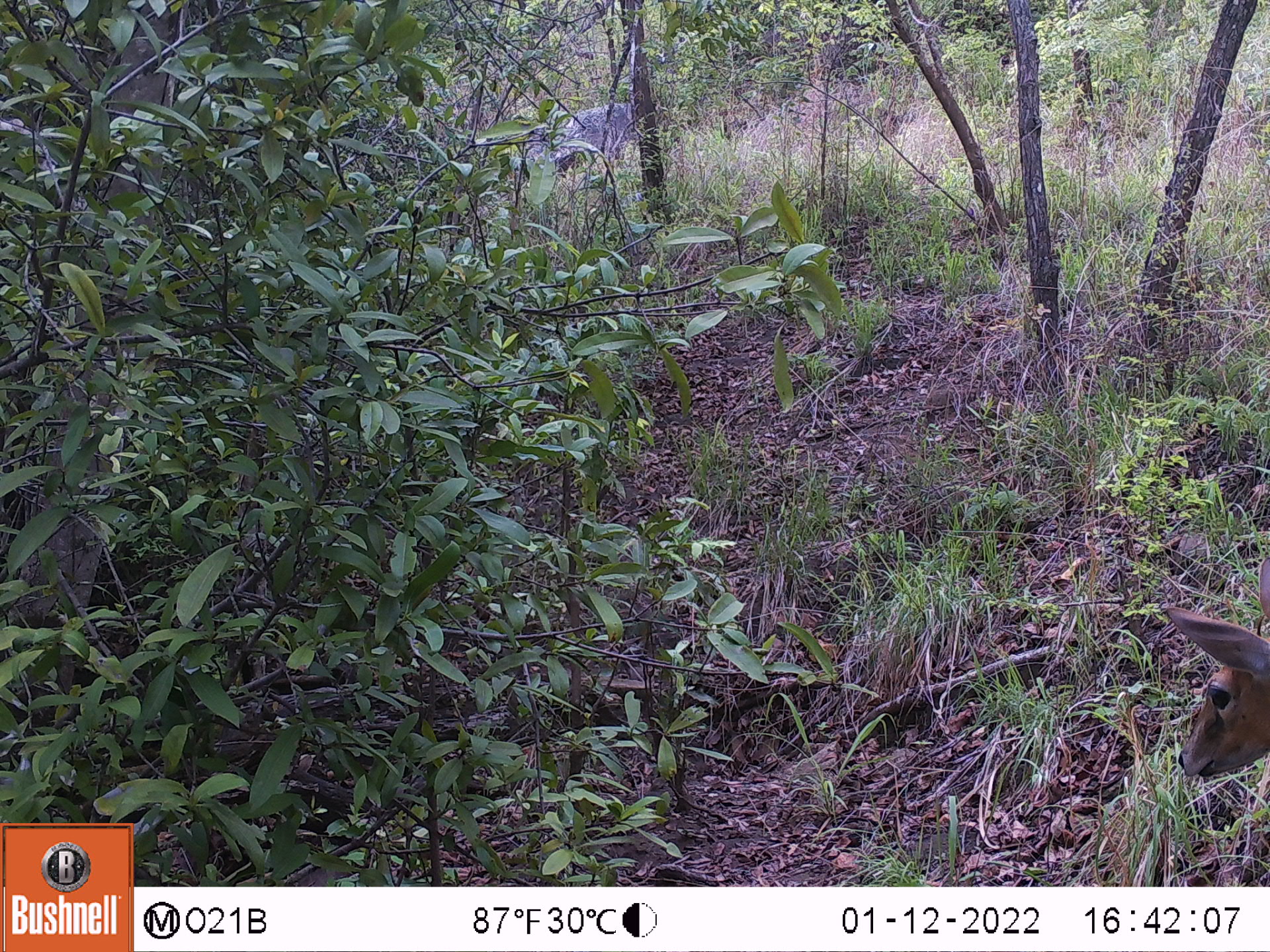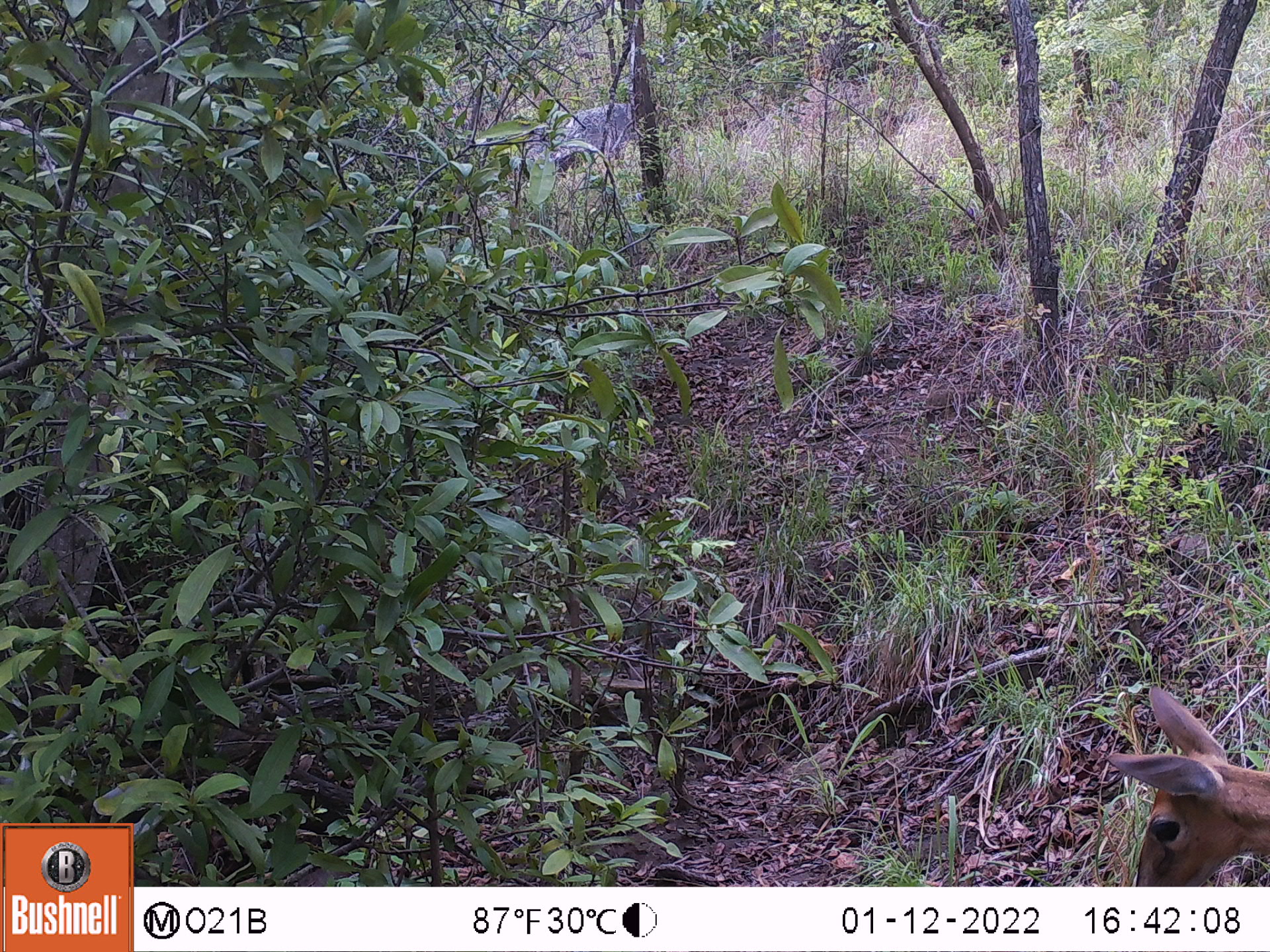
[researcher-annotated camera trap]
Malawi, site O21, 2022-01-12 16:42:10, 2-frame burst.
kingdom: Animalia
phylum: Chordata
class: Mammalia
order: Artiodactyla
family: Bovidae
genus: Sylvicapra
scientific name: Sylvicapra grimmia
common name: common duiker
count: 1